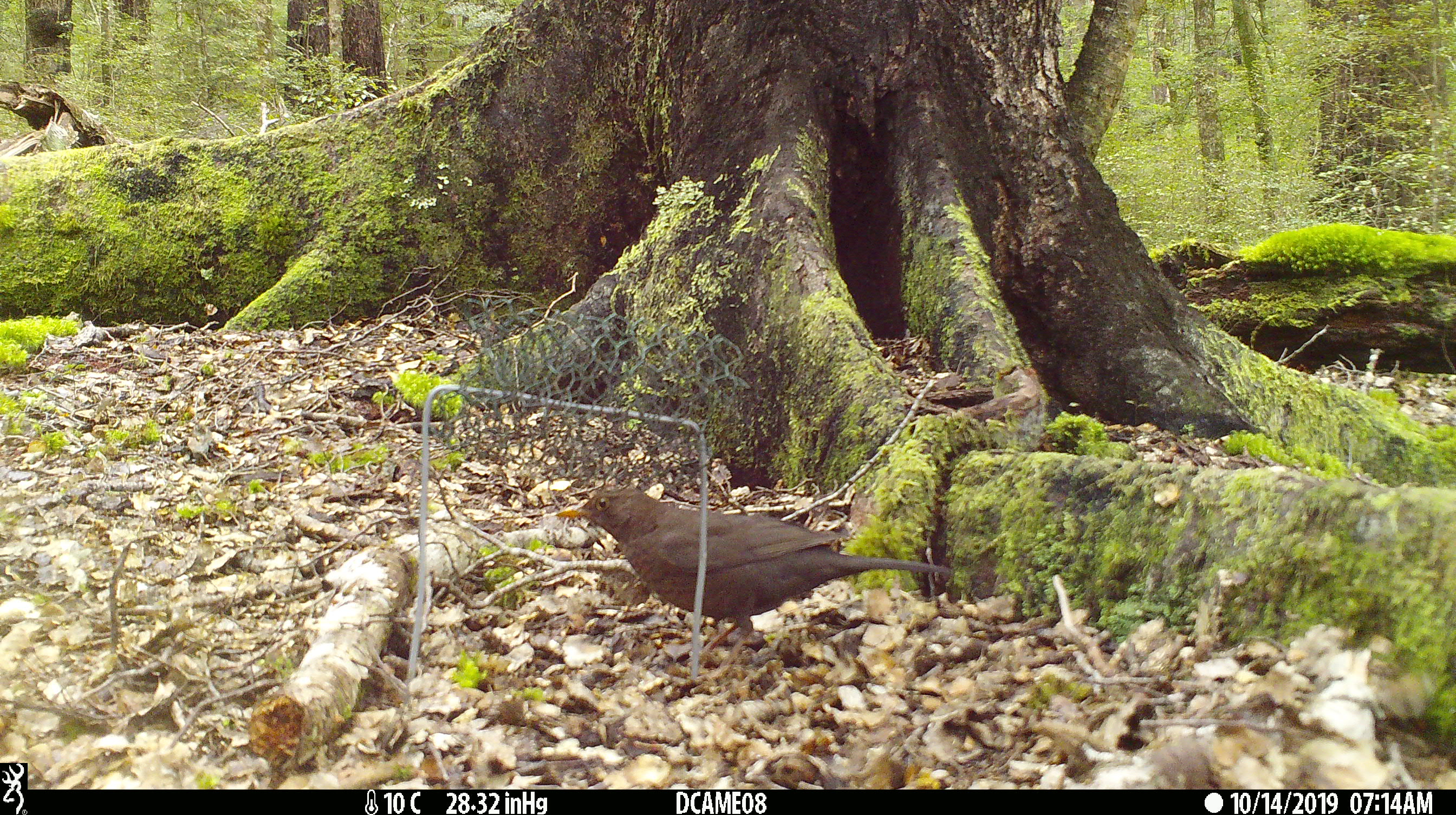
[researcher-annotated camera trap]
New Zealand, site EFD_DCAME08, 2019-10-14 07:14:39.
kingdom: Animalia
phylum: Chordata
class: Aves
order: Passeriformes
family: Turdidae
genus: Turdus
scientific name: Turdus merula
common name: eurasian blackbird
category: blackbird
Blackbird (eurasian blackbird) (Turdus merula).